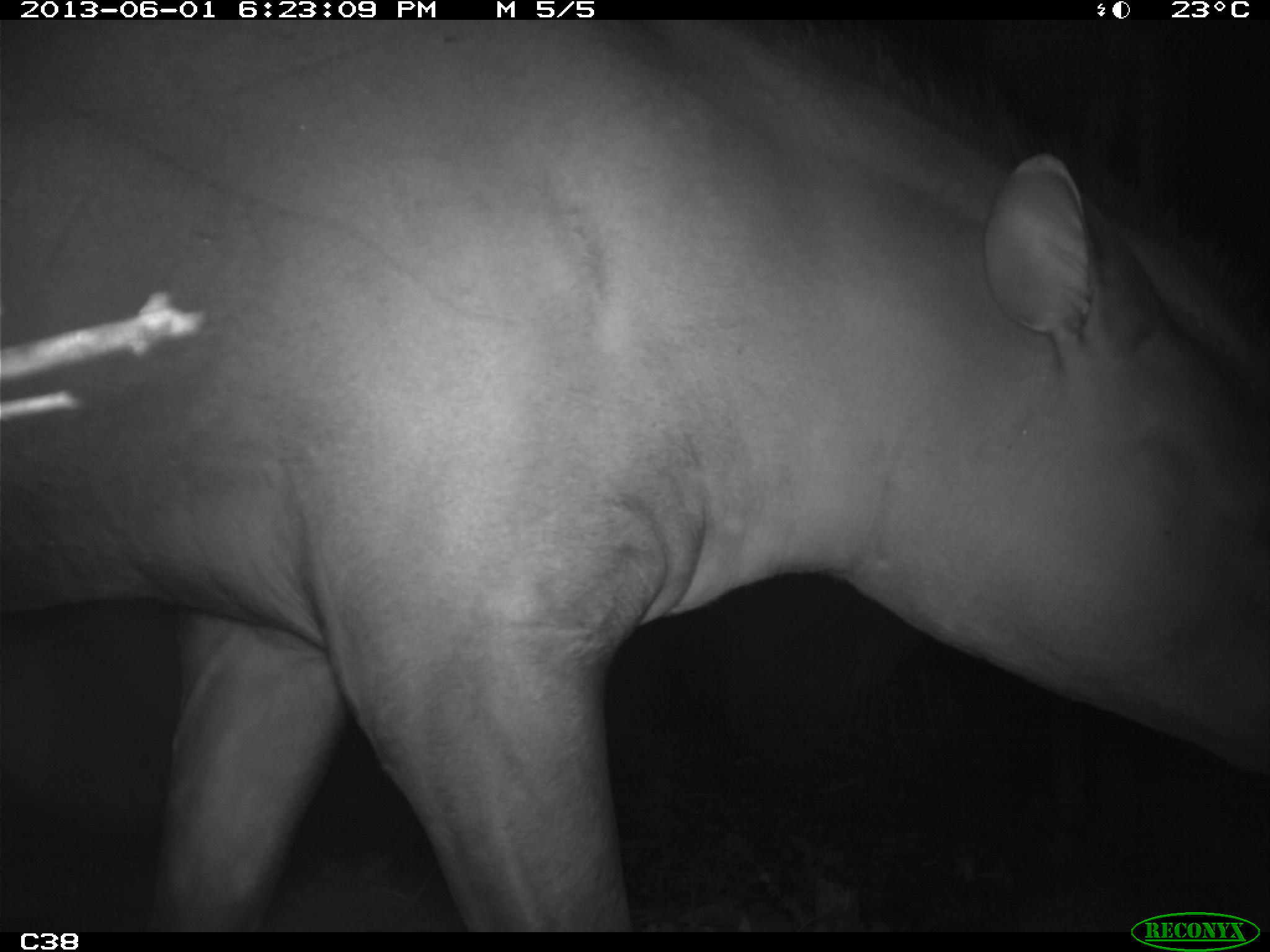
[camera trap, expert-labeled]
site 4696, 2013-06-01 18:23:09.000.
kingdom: Animalia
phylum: Chordata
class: Mammalia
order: Perissodactyla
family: Tapiridae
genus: Tapirus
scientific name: Tapirus terrestris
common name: south american tapir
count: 1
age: adult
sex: male